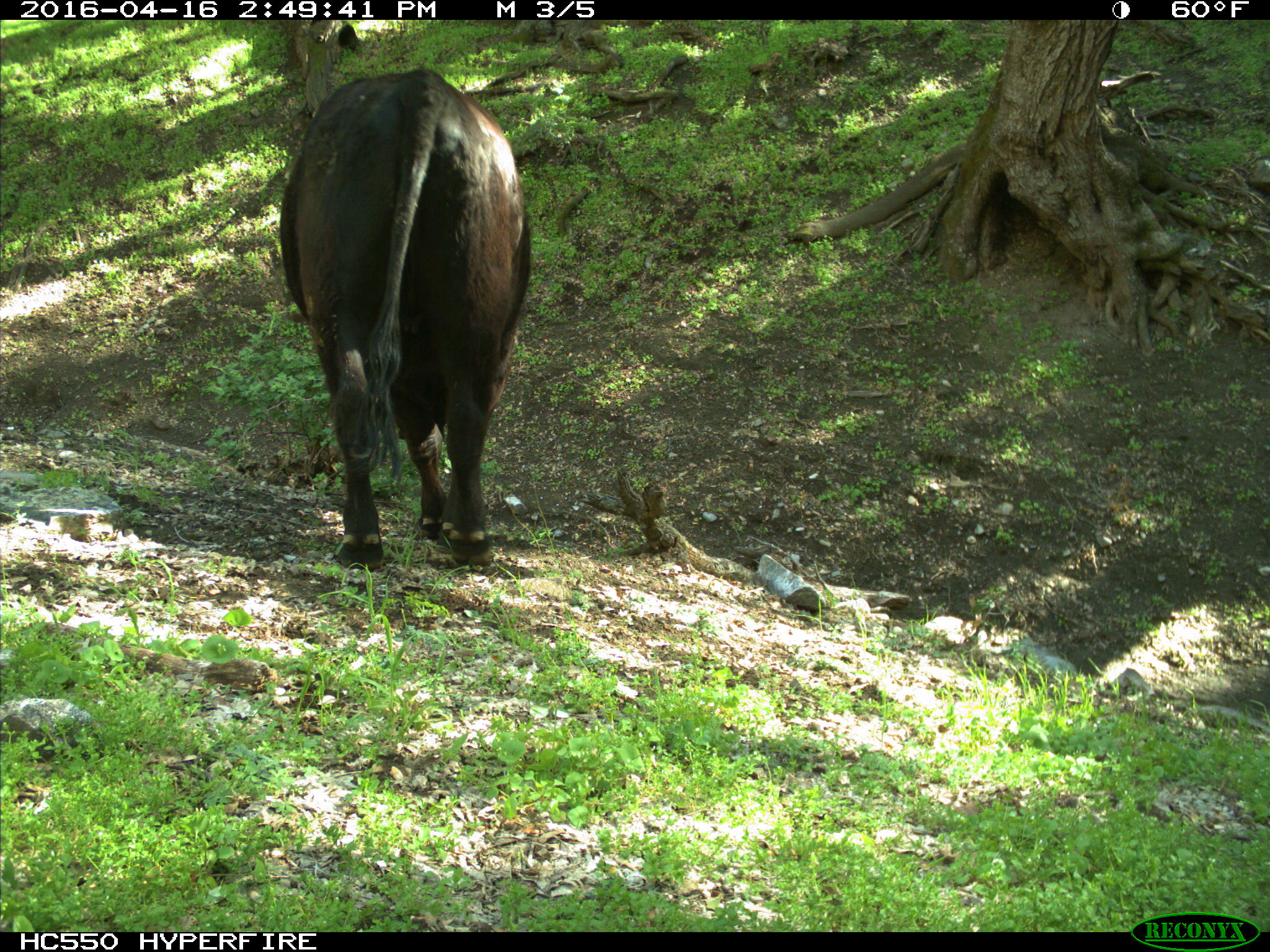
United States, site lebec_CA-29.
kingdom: Animalia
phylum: Chordata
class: Mammalia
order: Artiodactyla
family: Bovidae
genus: Bos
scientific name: Bos taurus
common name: domestic cow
Bos taurus (domestic cow).